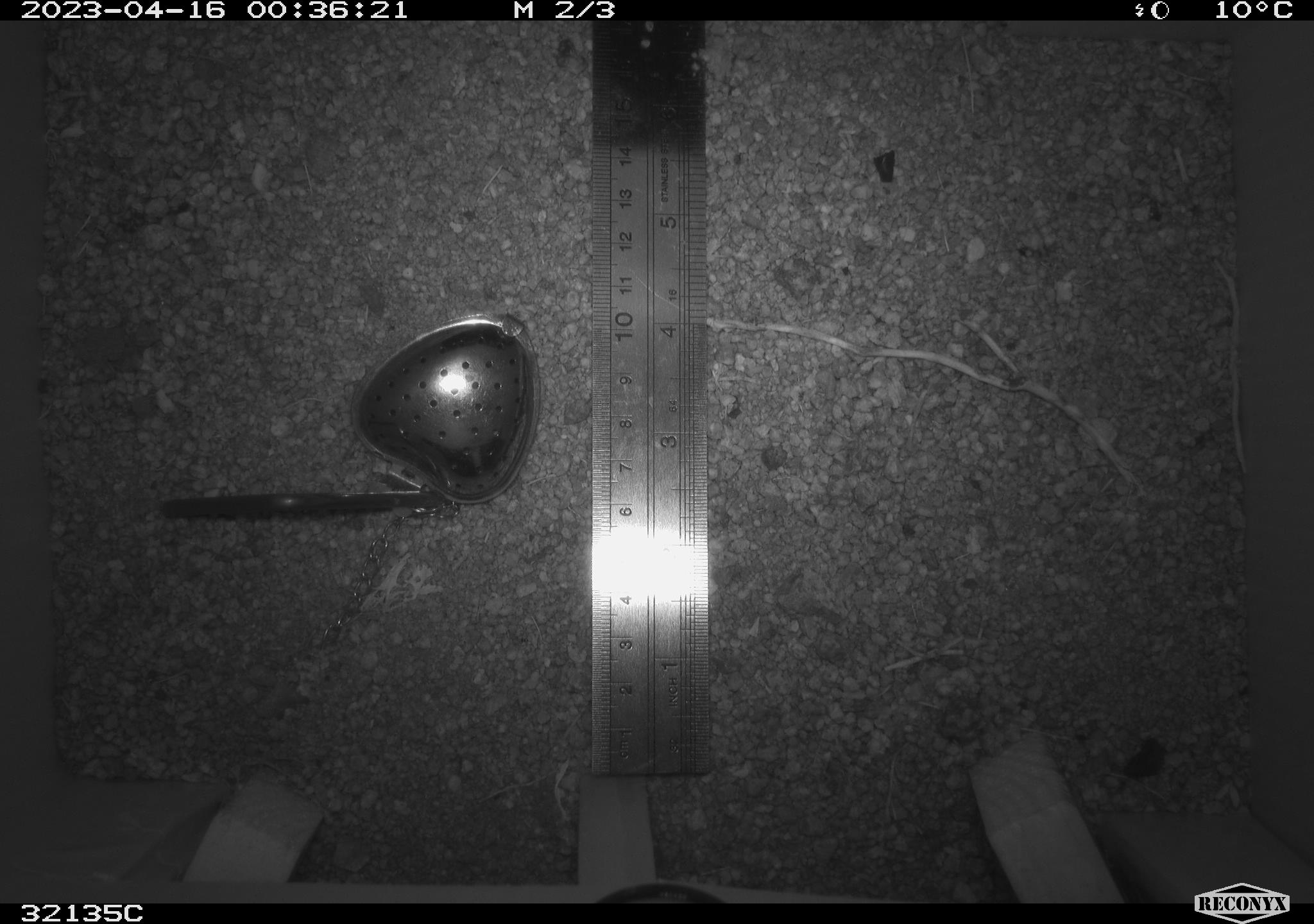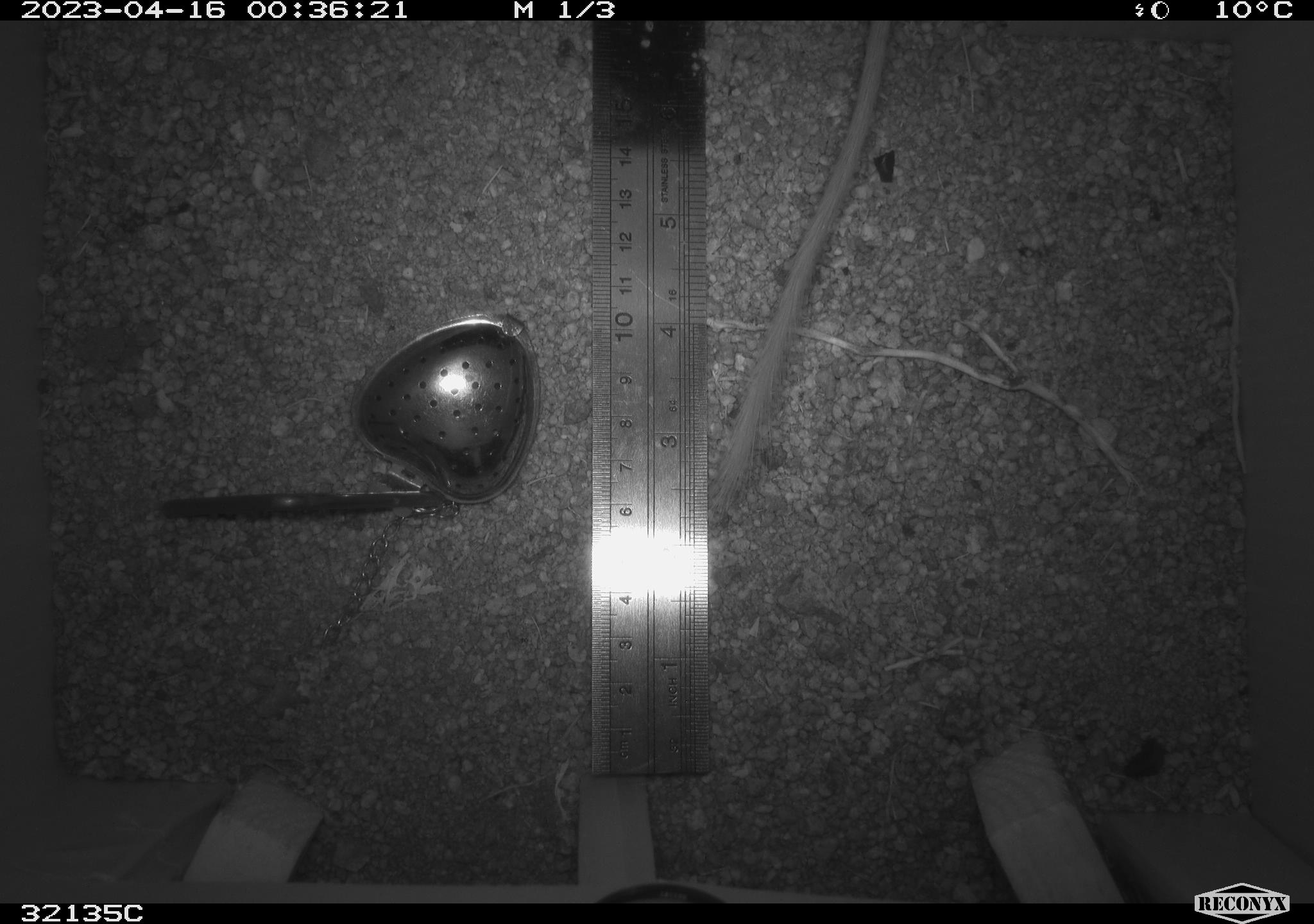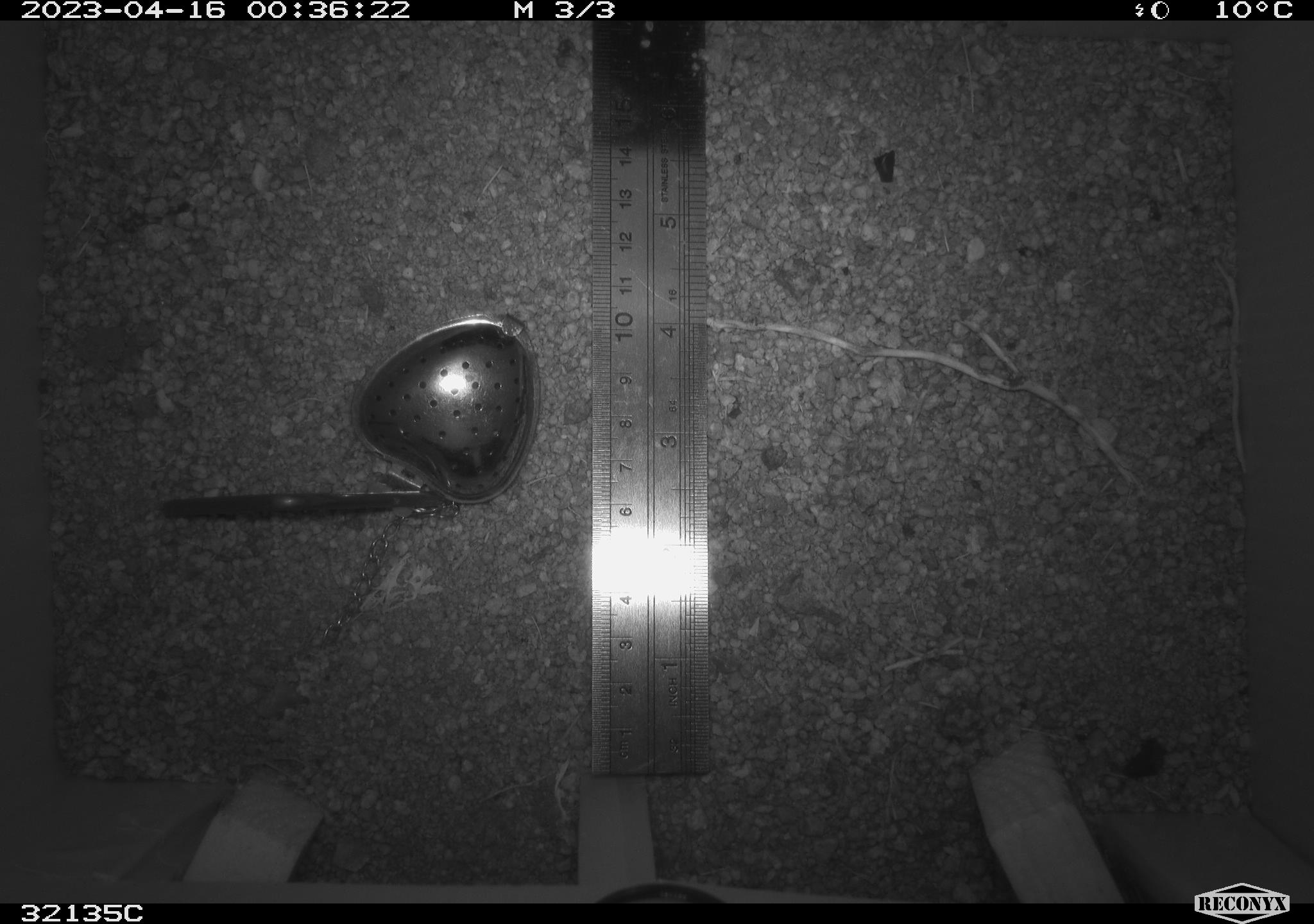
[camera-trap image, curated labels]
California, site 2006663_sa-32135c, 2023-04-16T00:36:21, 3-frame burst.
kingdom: Animalia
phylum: Chordata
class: Mammalia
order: Rodentia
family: Heteromyidae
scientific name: Heteromyidae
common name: kangaroo rats and pocket mice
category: heteromyidae family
Heteromyidae family (kangaroo rats and pocket mice) (Heteromyidae).